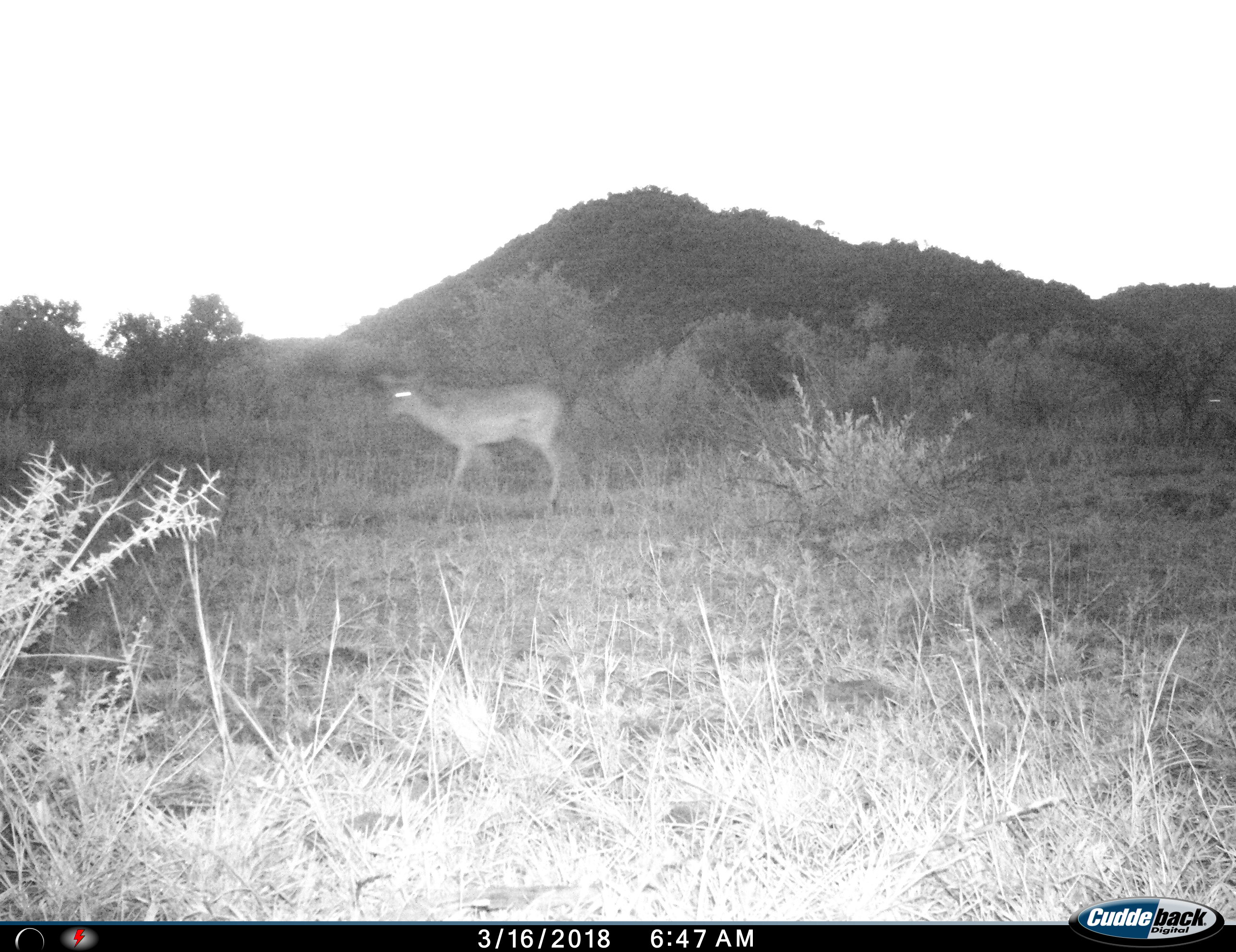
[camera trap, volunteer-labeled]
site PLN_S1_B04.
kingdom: Animalia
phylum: Chordata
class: Mammalia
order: Artiodactyla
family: Bovidae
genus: Aepyceros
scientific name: Aepyceros melampus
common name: impala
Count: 1.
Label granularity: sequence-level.